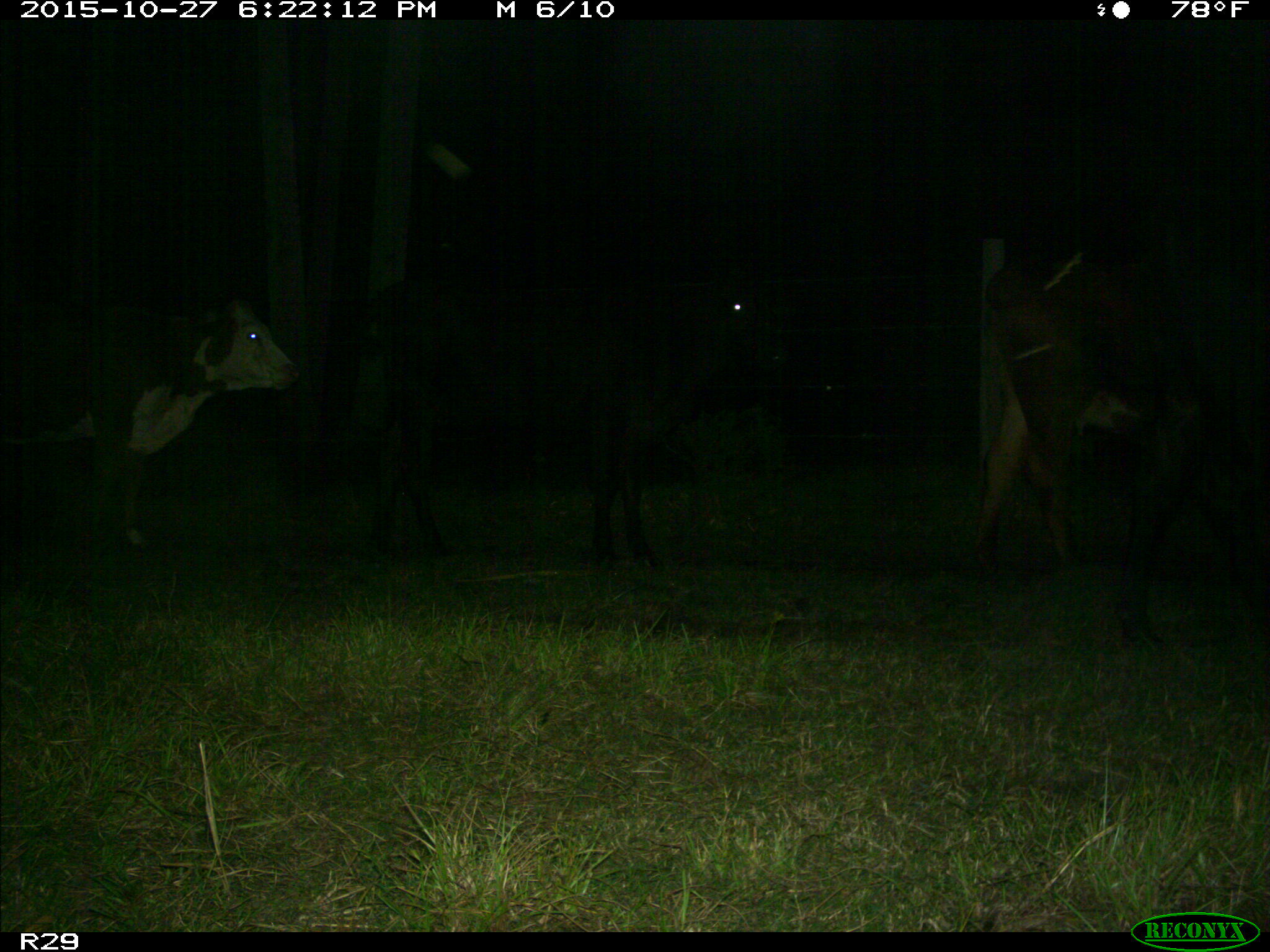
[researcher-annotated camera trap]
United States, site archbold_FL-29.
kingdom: Animalia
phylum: Chordata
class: Mammalia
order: Artiodactyla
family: Bovidae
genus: Bos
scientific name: Bos taurus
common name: domestic cow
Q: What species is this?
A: Bos taurus (domestic cow).